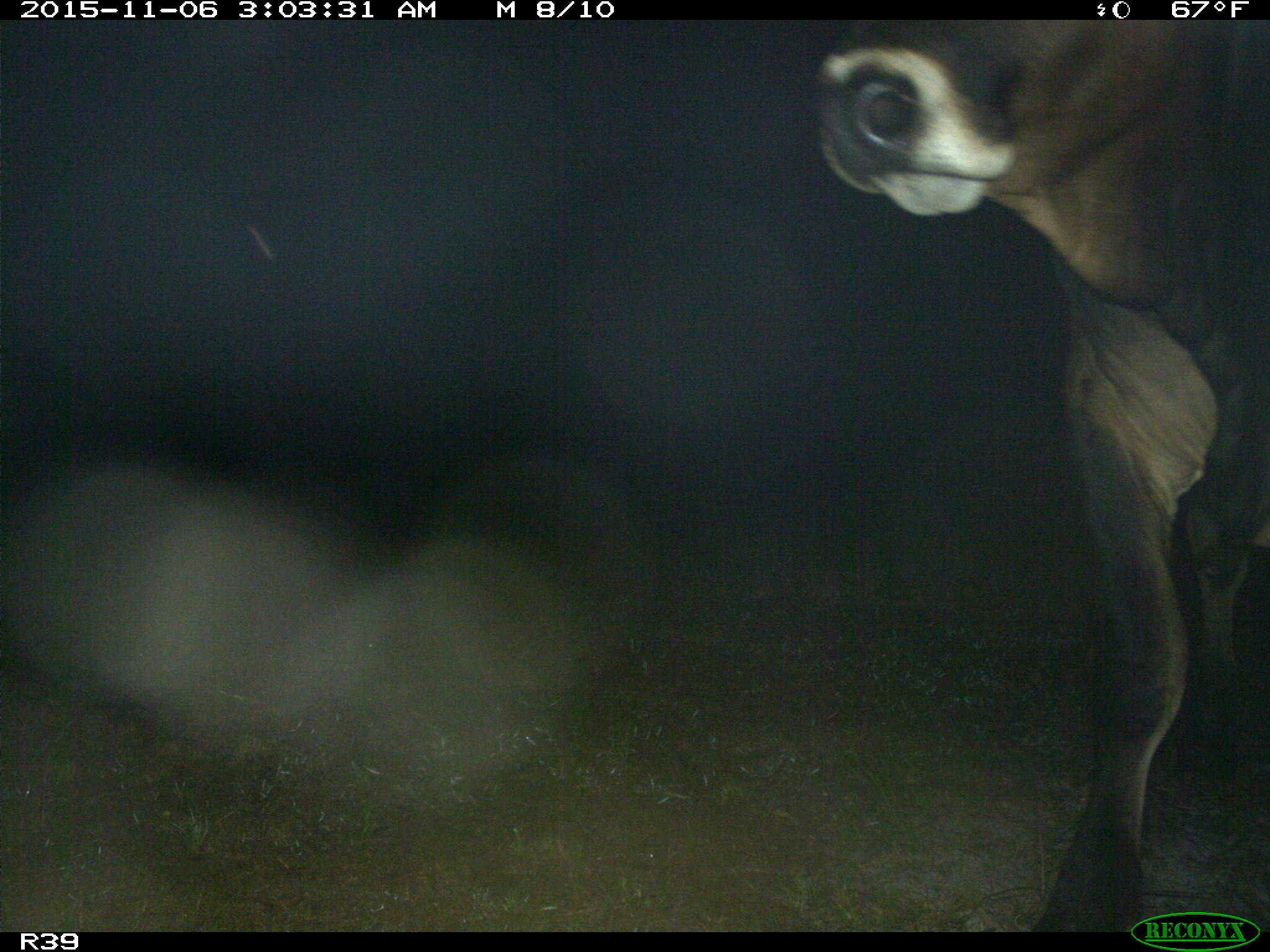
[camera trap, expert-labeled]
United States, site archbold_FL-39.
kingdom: Animalia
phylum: Chordata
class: Mammalia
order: Artiodactyla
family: Bovidae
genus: Bos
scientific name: Bos taurus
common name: domestic cow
Bos taurus (domestic cow).